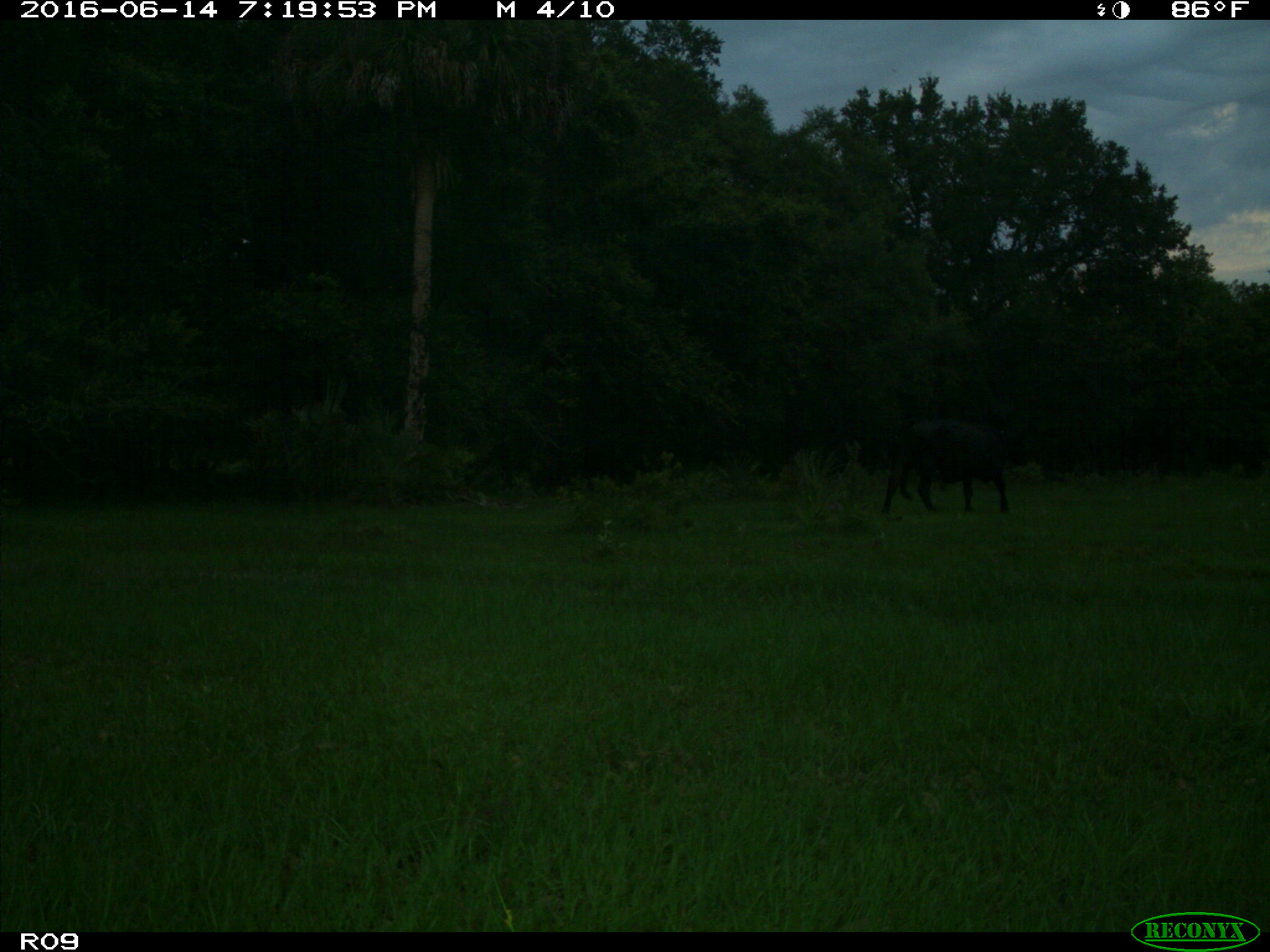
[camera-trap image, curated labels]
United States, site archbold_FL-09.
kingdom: Animalia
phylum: Chordata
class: Mammalia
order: Artiodactyla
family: Bovidae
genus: Bos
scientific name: Bos taurus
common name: domestic cow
Bos taurus (domestic cow).